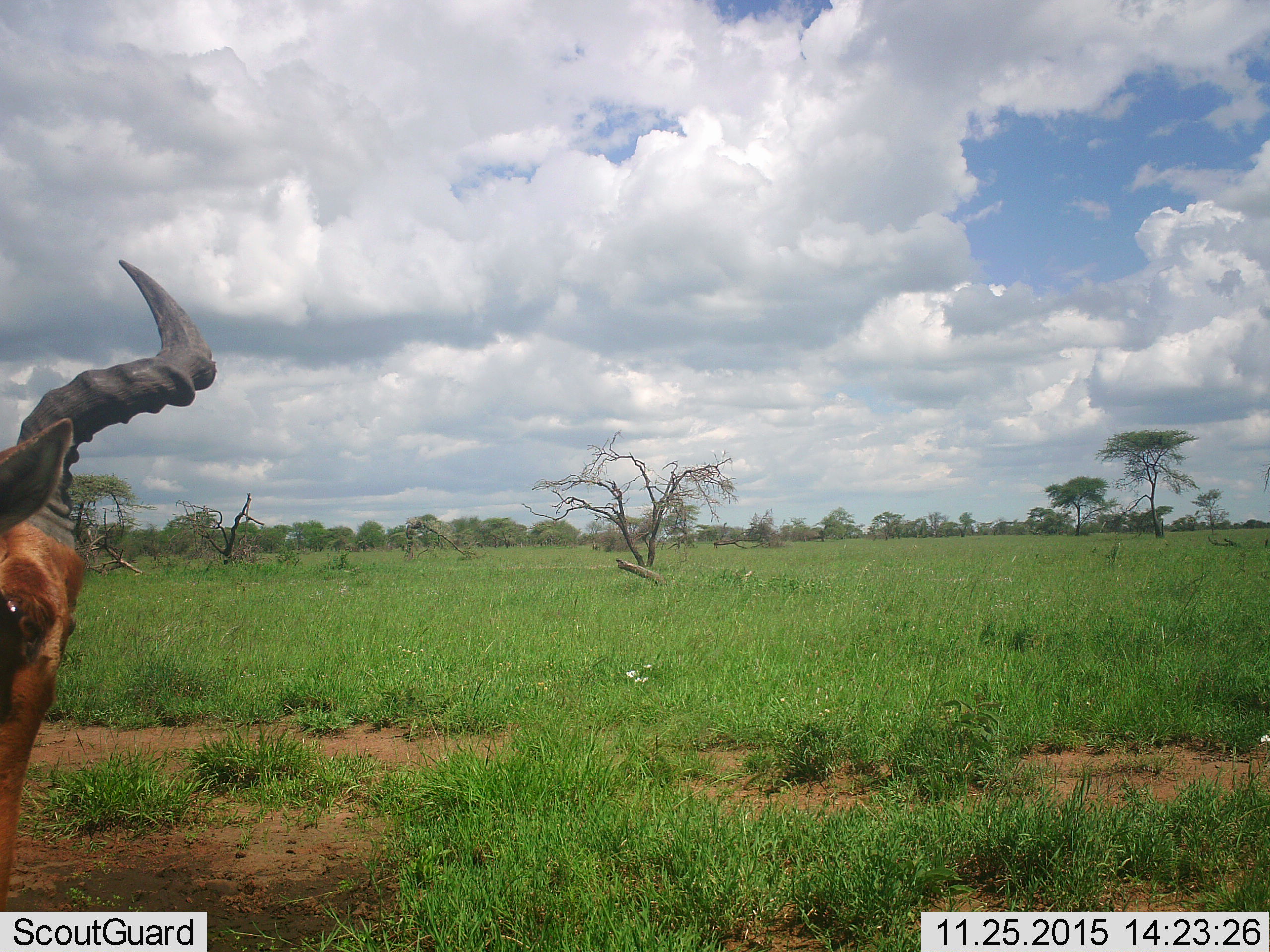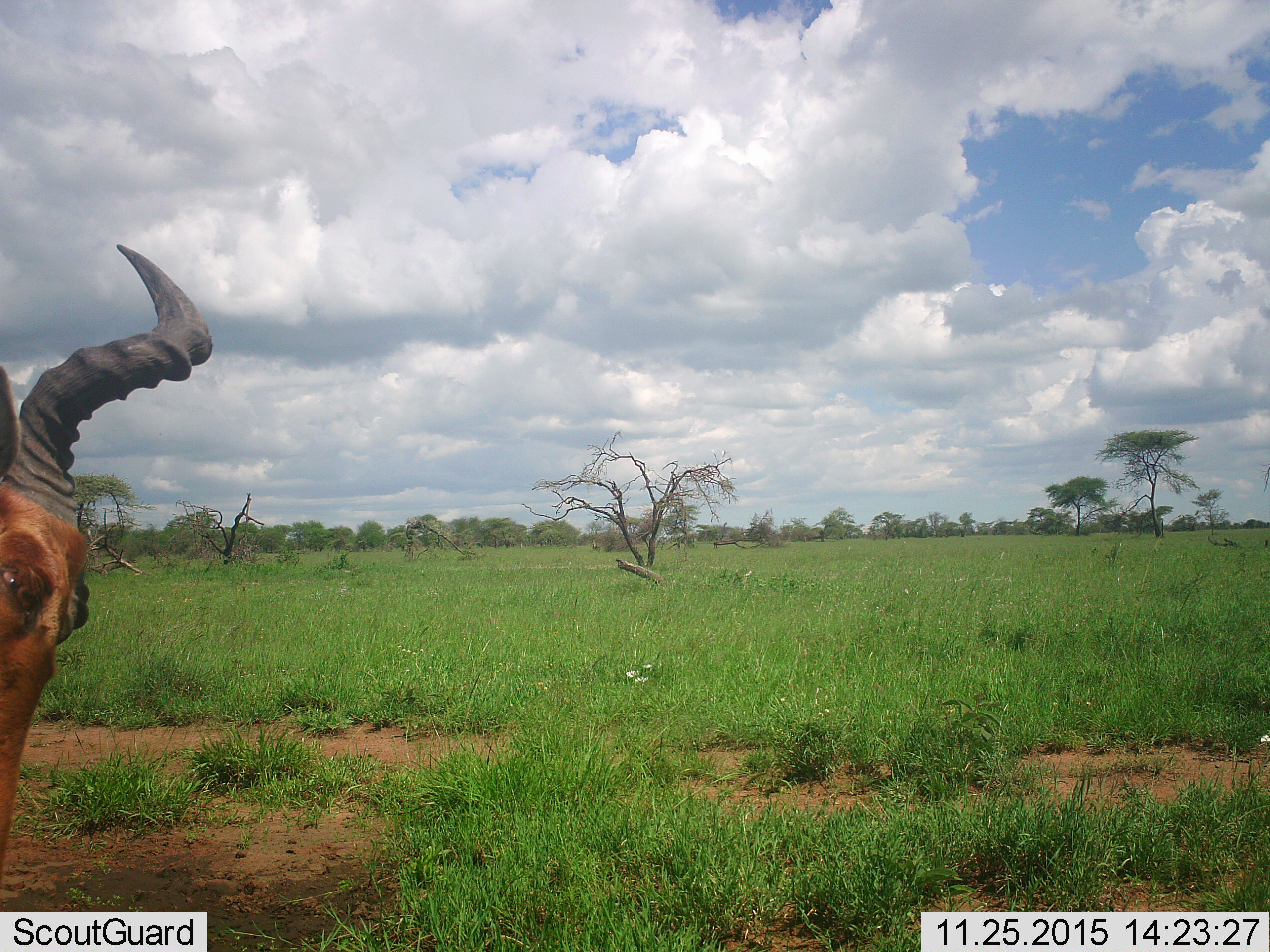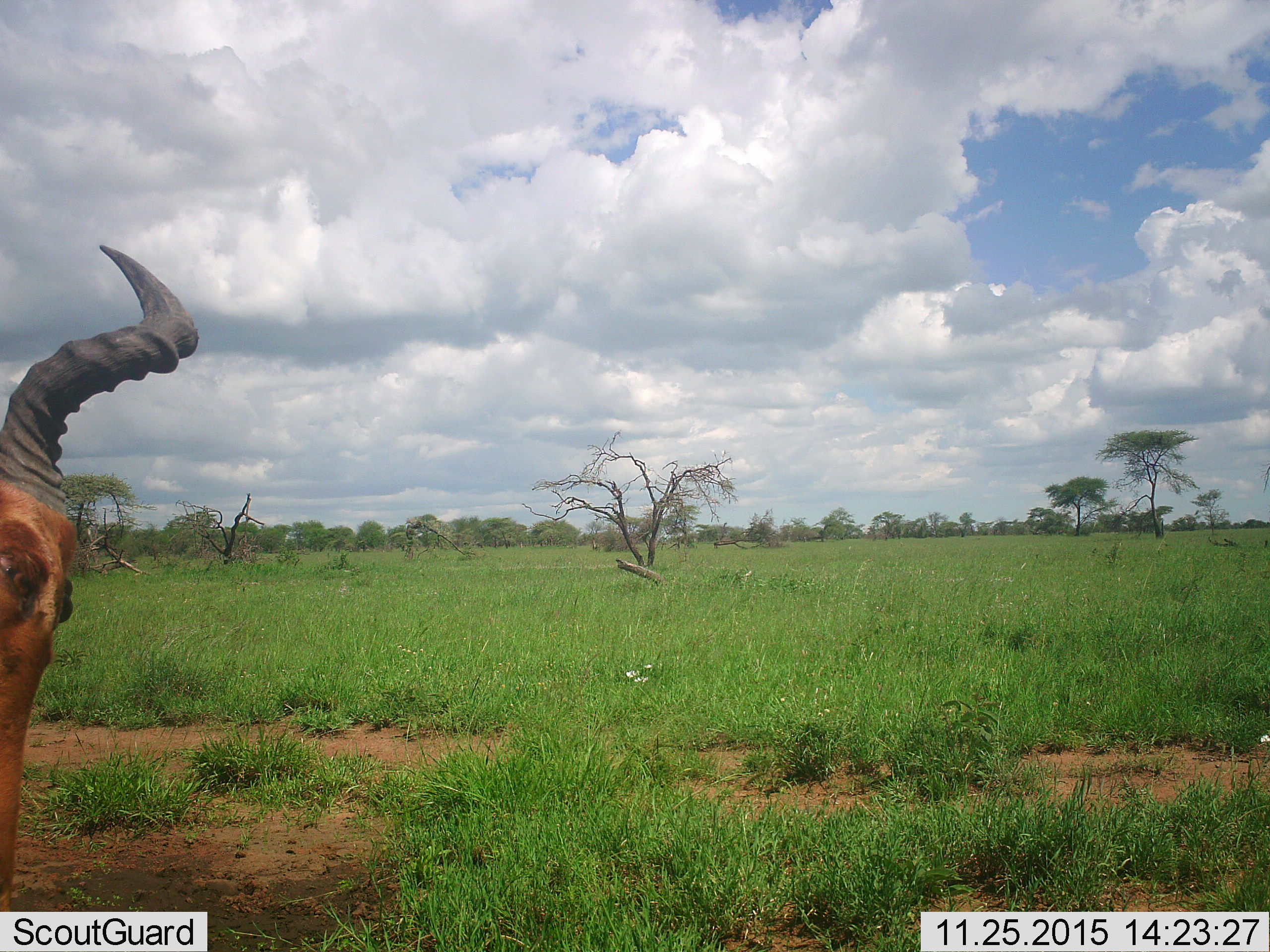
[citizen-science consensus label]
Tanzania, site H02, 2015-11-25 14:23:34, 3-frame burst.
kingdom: Animalia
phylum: Chordata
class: Mammalia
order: Artiodactyla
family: Bovidae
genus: Alcelaphus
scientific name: Alcelaphus buselaphus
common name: hartebeest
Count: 1.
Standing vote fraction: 50%.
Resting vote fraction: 0%.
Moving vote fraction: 0%.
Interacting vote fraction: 0%.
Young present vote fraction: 0%.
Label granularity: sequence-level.